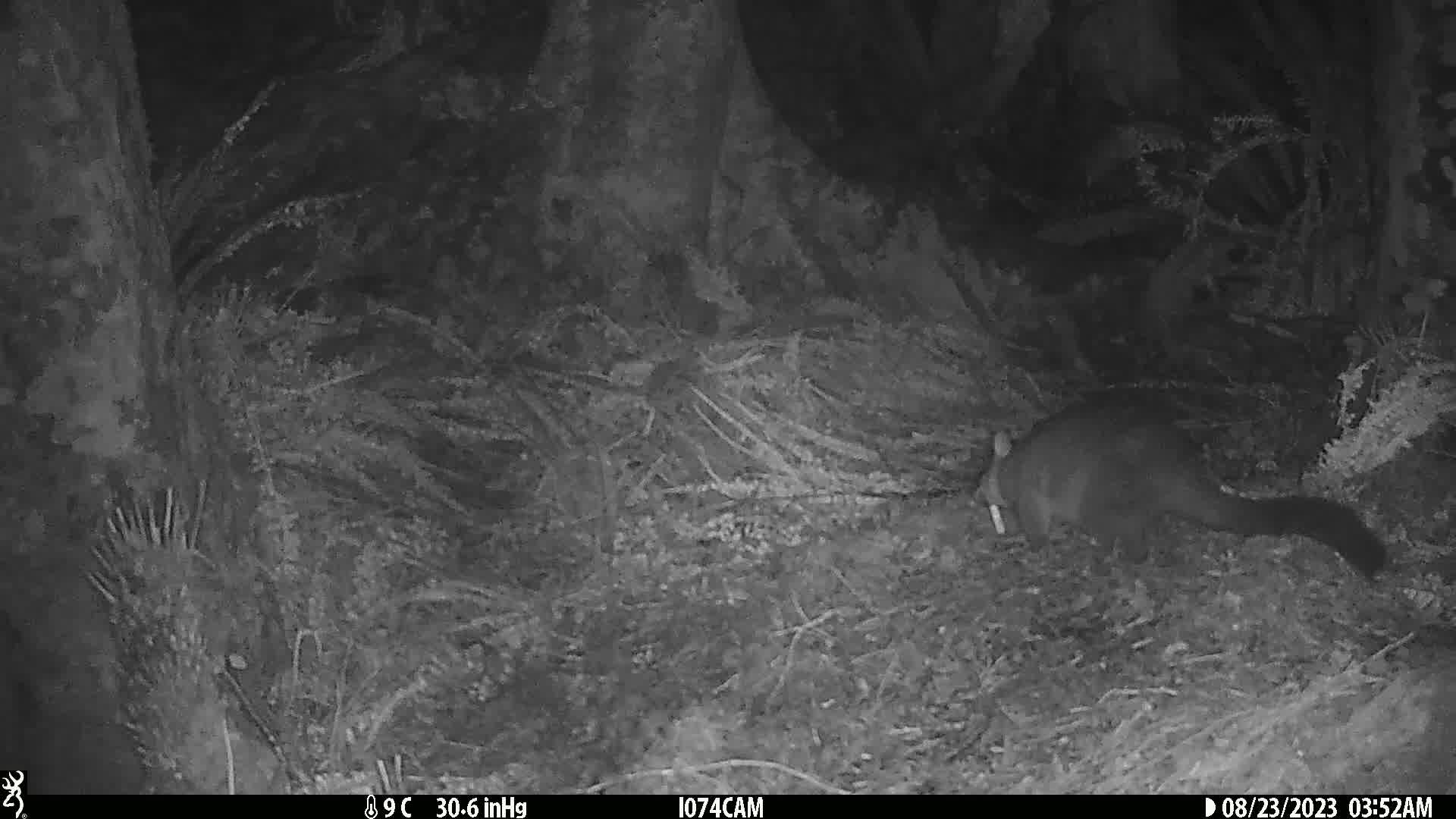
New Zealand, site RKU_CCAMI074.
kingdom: Animalia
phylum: Chordata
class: Mammalia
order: Diprotodontia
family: Phalangeridae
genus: Trichosurus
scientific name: Trichosurus vulpecula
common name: common brushtail possum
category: possum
Possum (common brushtail possum) (Trichosurus vulpecula).